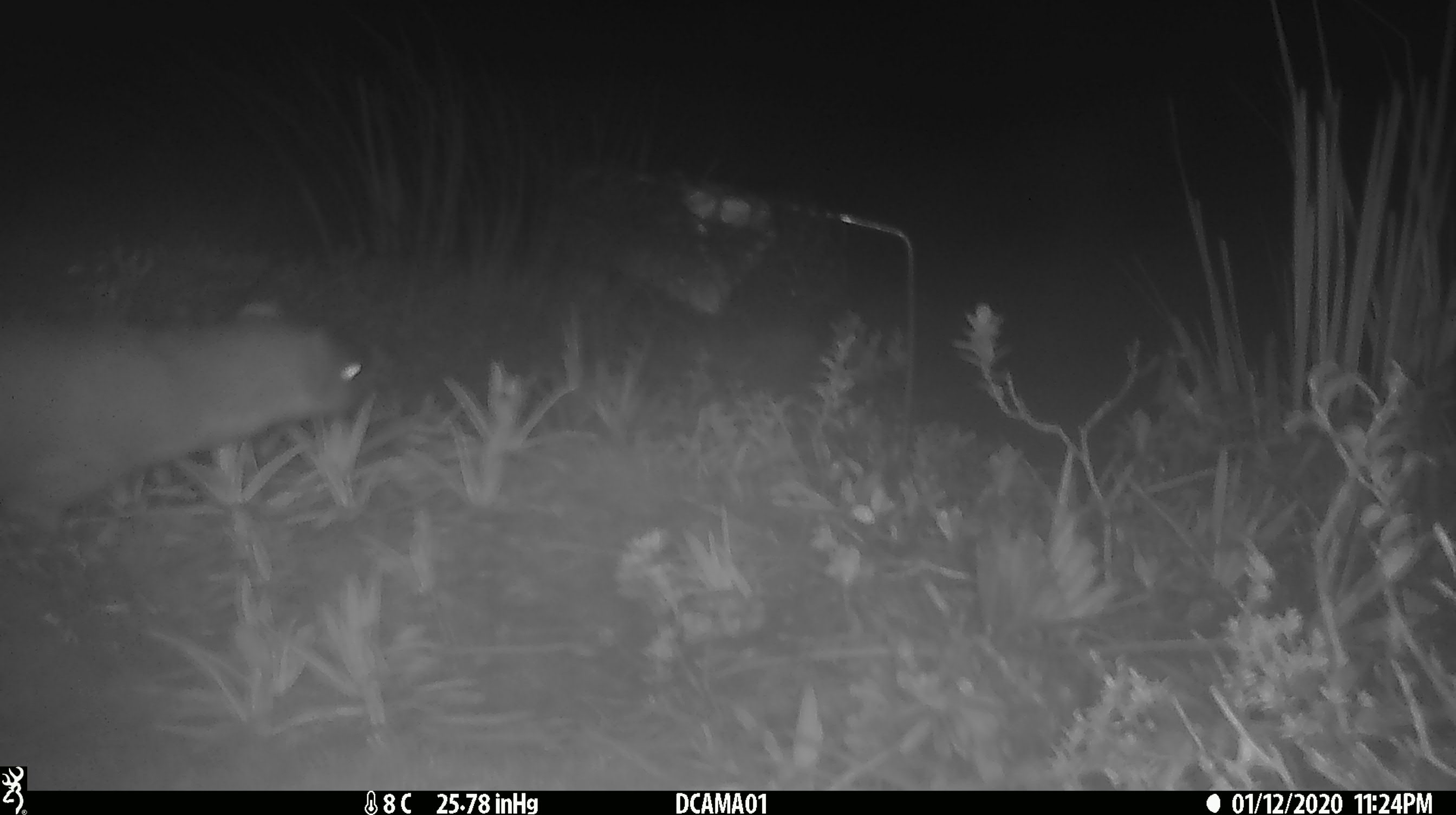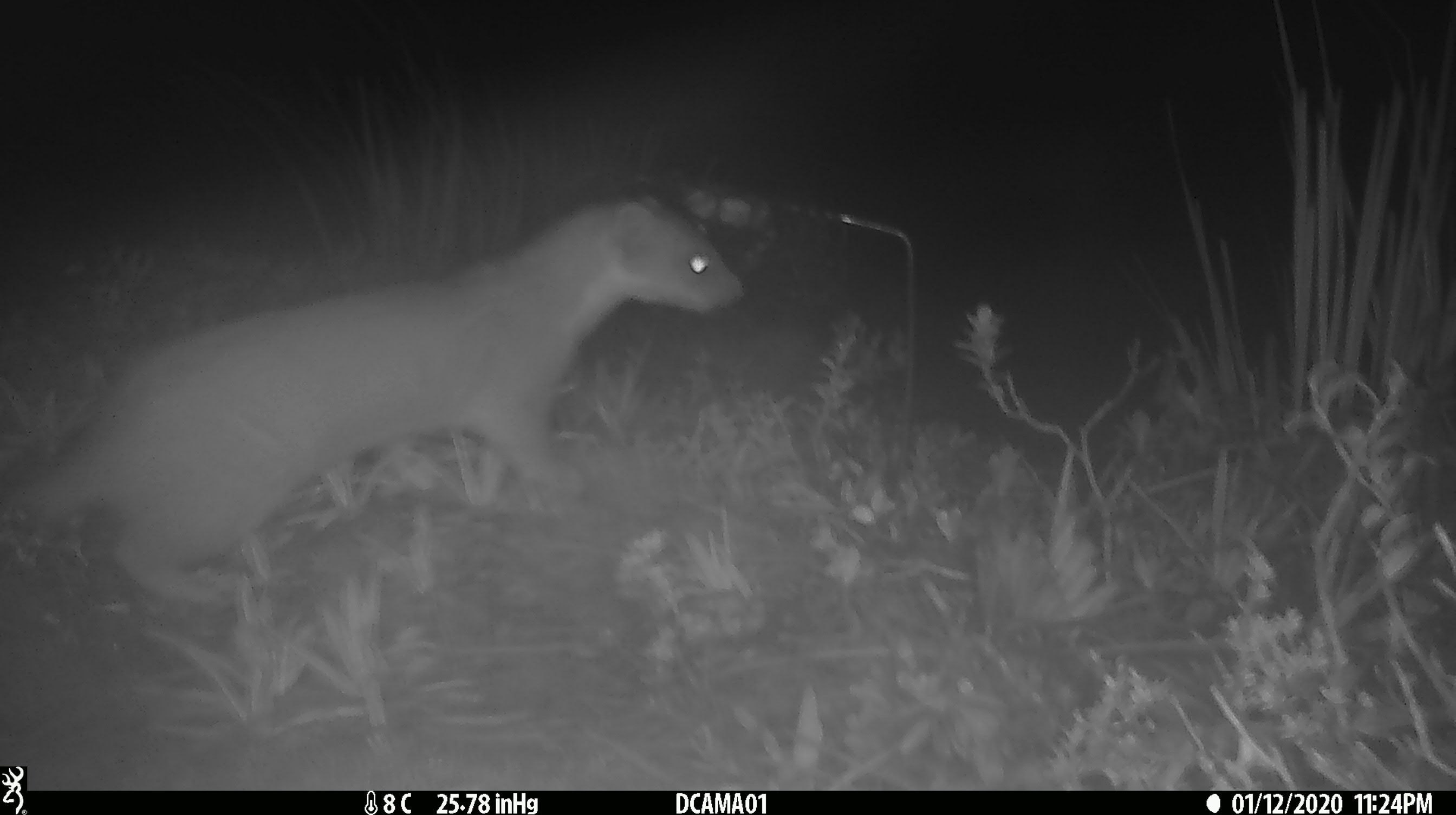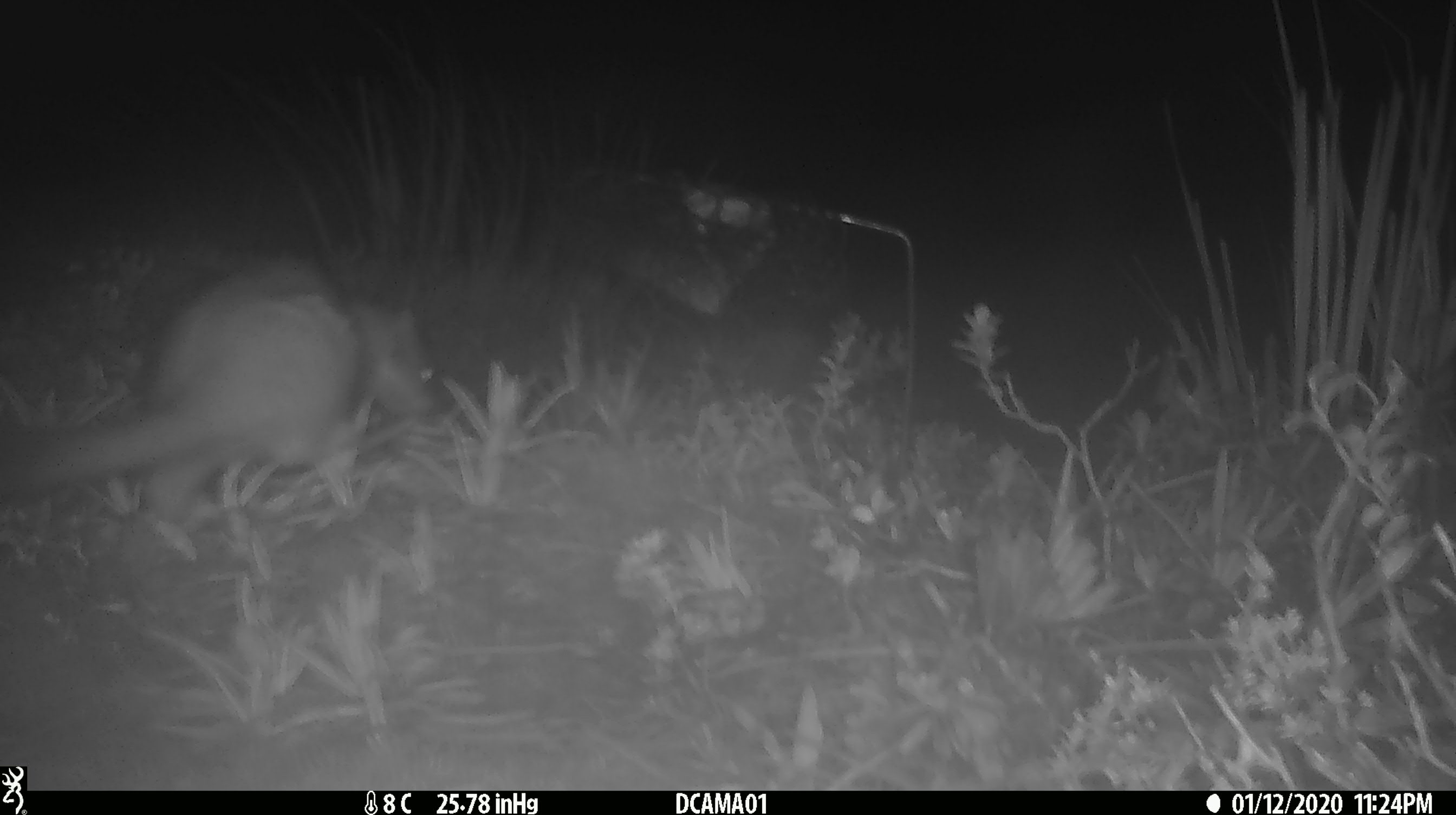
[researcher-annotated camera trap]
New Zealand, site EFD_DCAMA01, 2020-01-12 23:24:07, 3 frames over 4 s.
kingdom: Animalia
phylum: Chordata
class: Mammalia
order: Carnivora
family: Mustelidae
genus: Mustela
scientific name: Mustela erminea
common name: stoat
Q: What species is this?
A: Stoat (Mustela erminea).